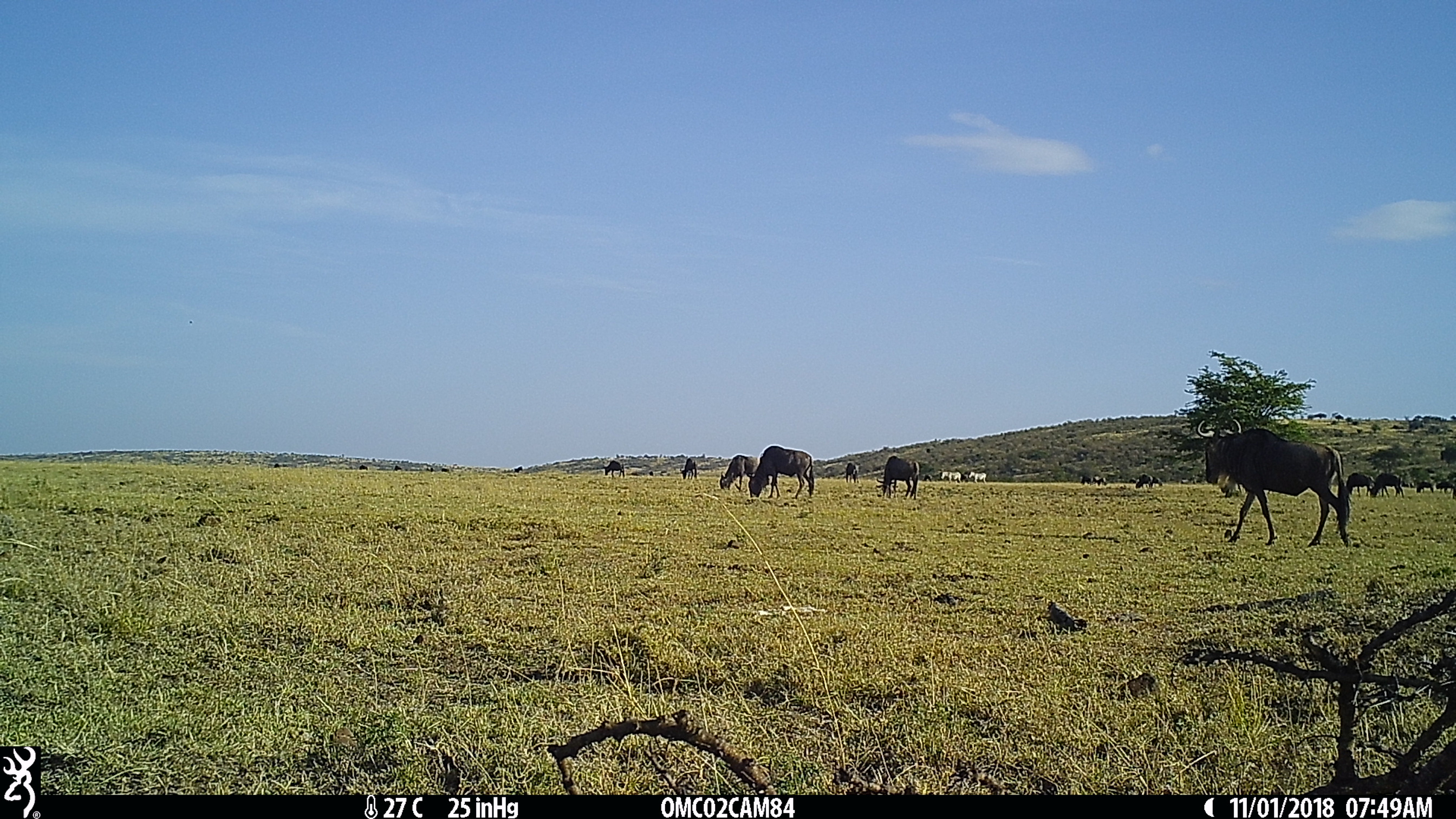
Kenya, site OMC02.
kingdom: Animalia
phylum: Chordata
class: Mammalia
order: Artiodactyla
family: Bovidae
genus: Connochaetes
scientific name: Connochaetes taurinus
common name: blue wildebeest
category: wildebeest